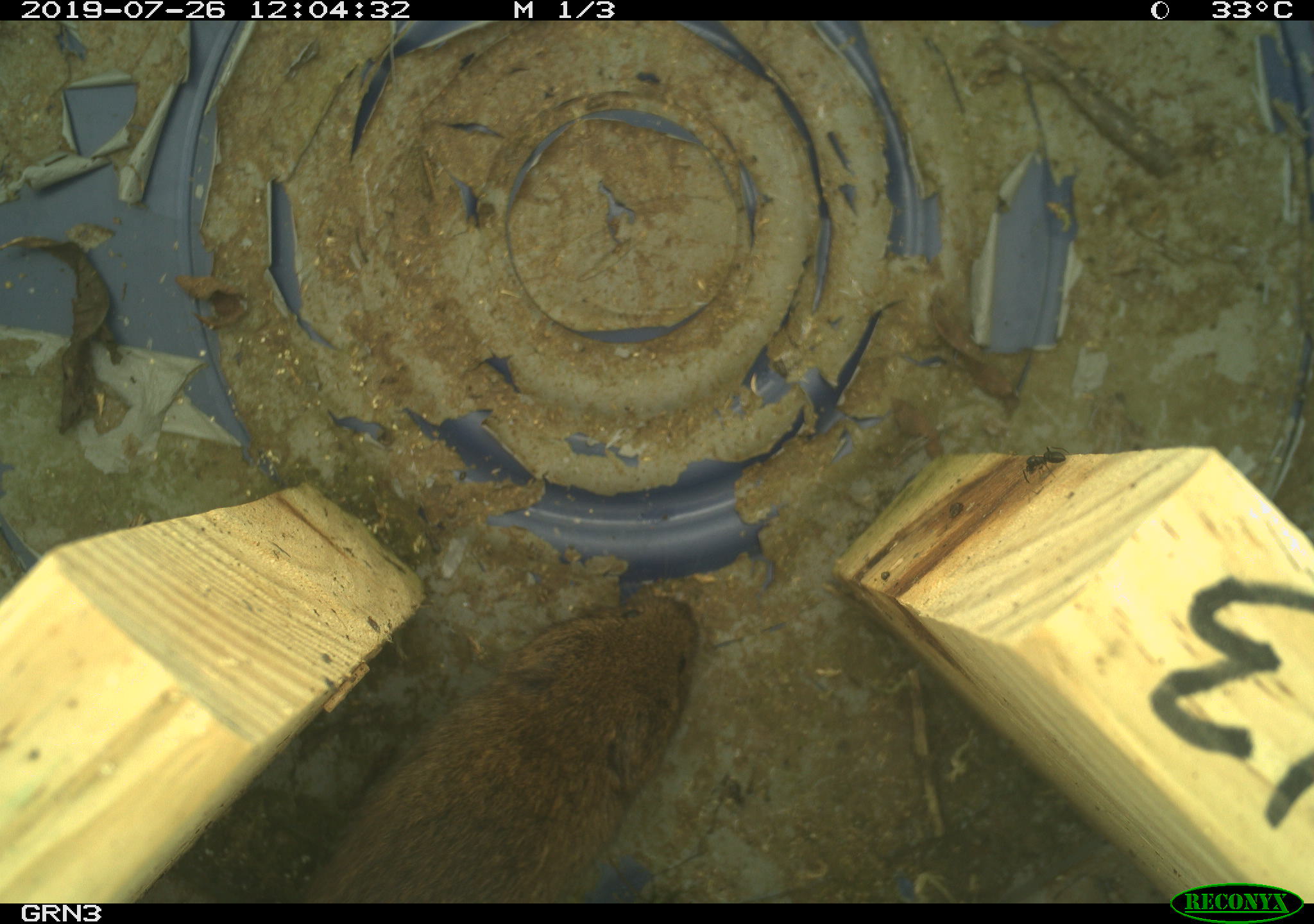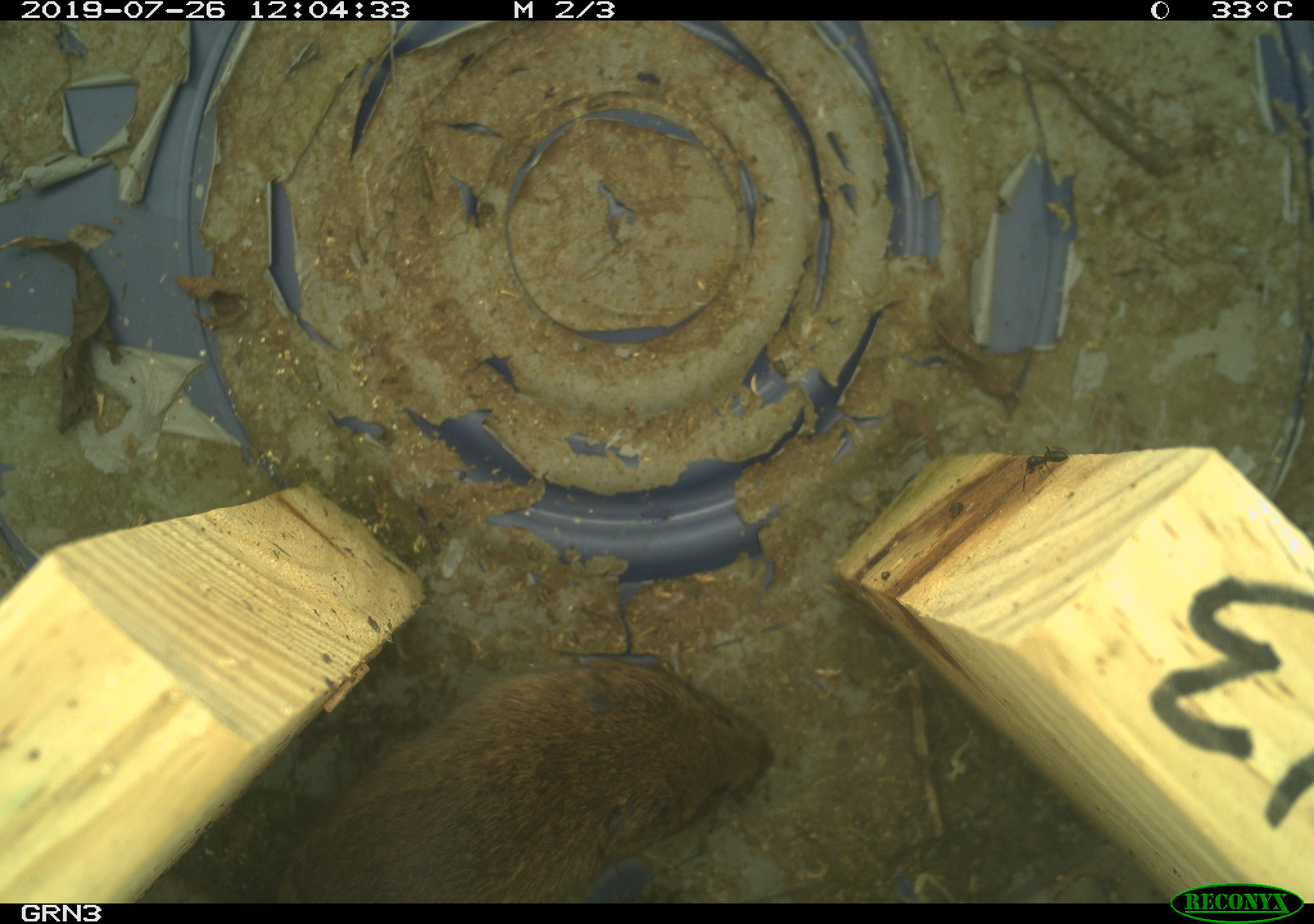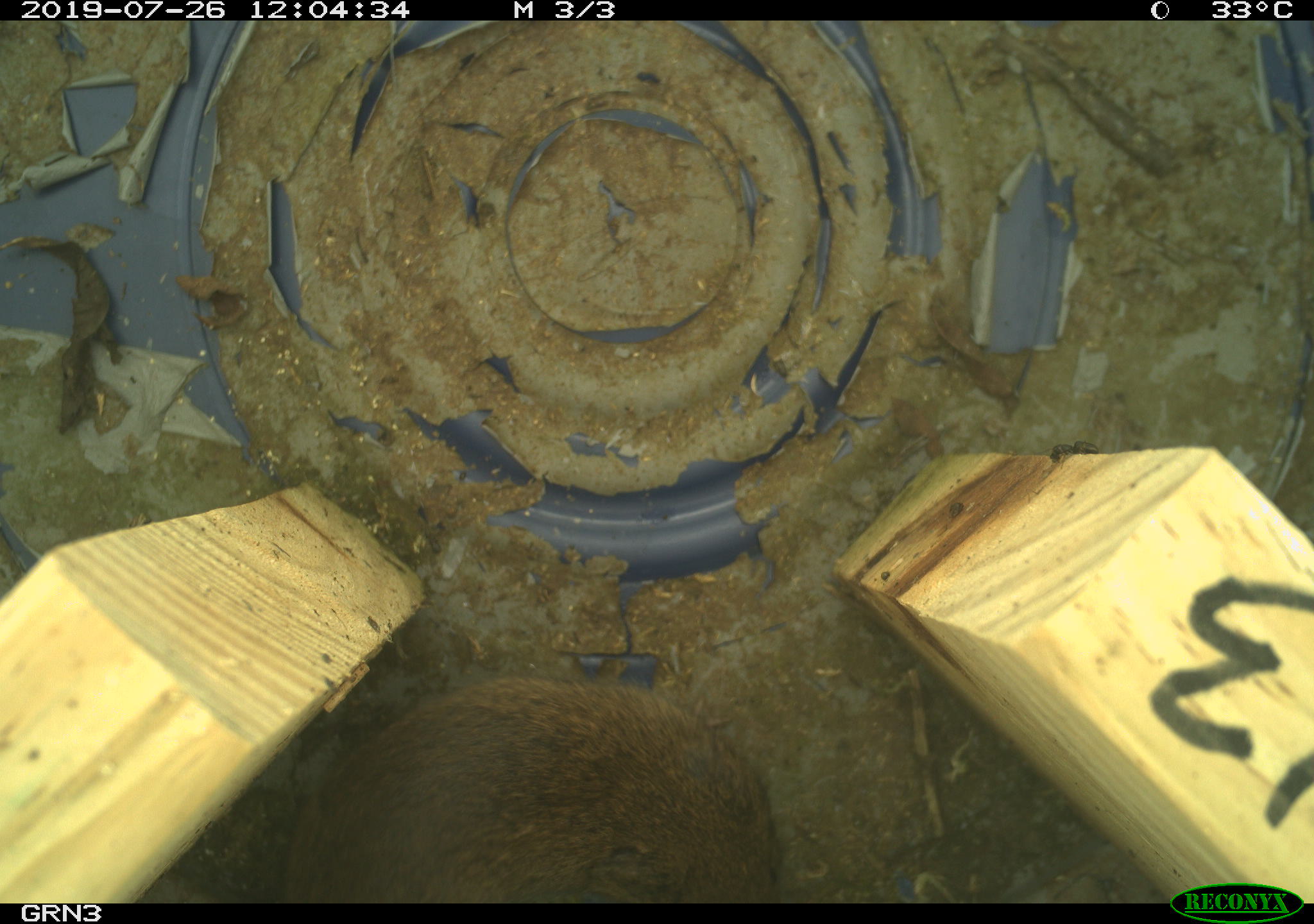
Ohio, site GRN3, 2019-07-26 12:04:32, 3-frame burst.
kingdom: Animalia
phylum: Chordata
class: Mammalia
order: Rodentia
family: Cricetidae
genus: Microtus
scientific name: Microtus pennsylvanicus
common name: meadow vole